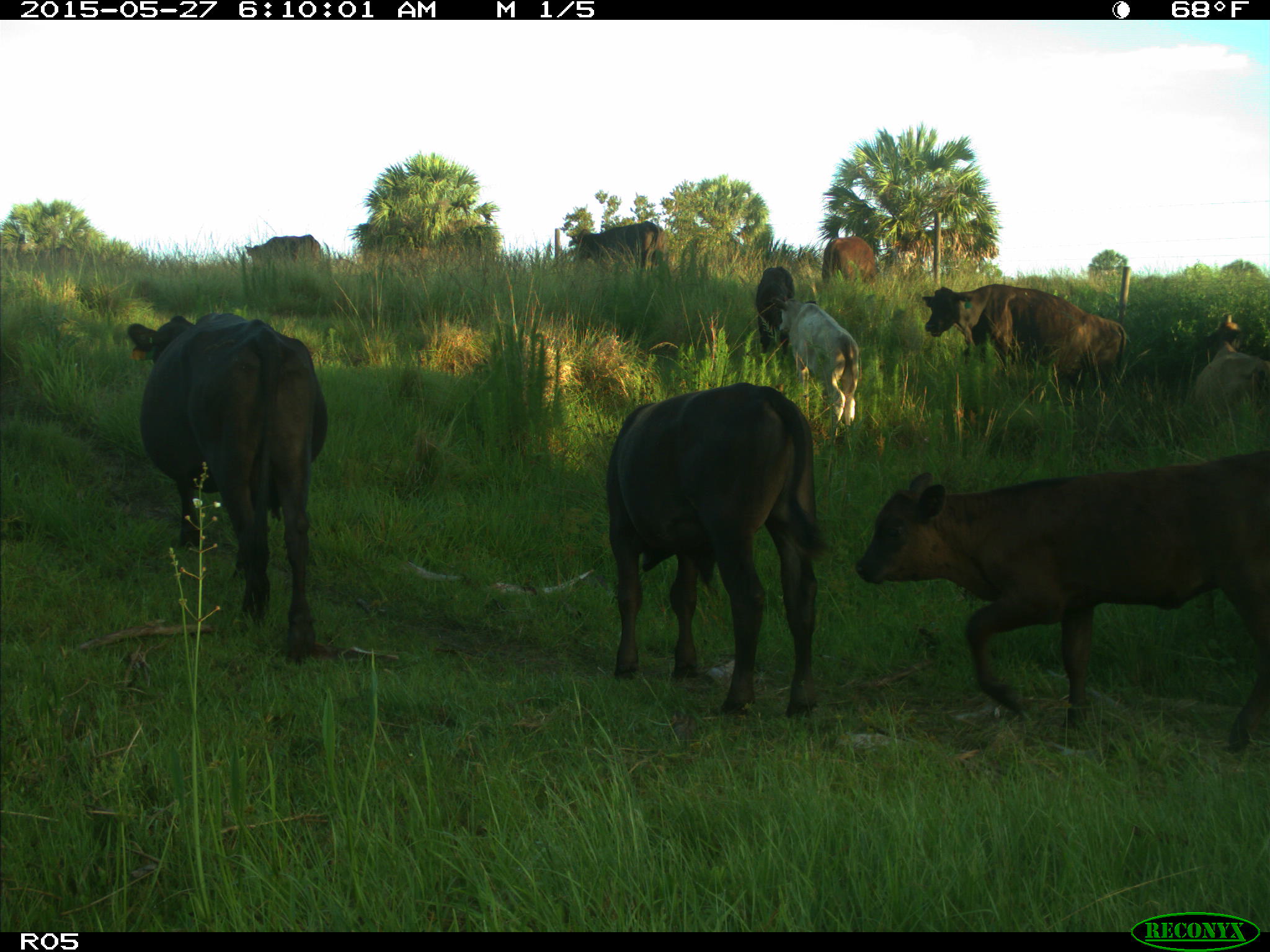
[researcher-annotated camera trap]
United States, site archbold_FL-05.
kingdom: Animalia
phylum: Chordata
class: Mammalia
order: Artiodactyla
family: Bovidae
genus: Bos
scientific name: Bos taurus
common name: domestic cow